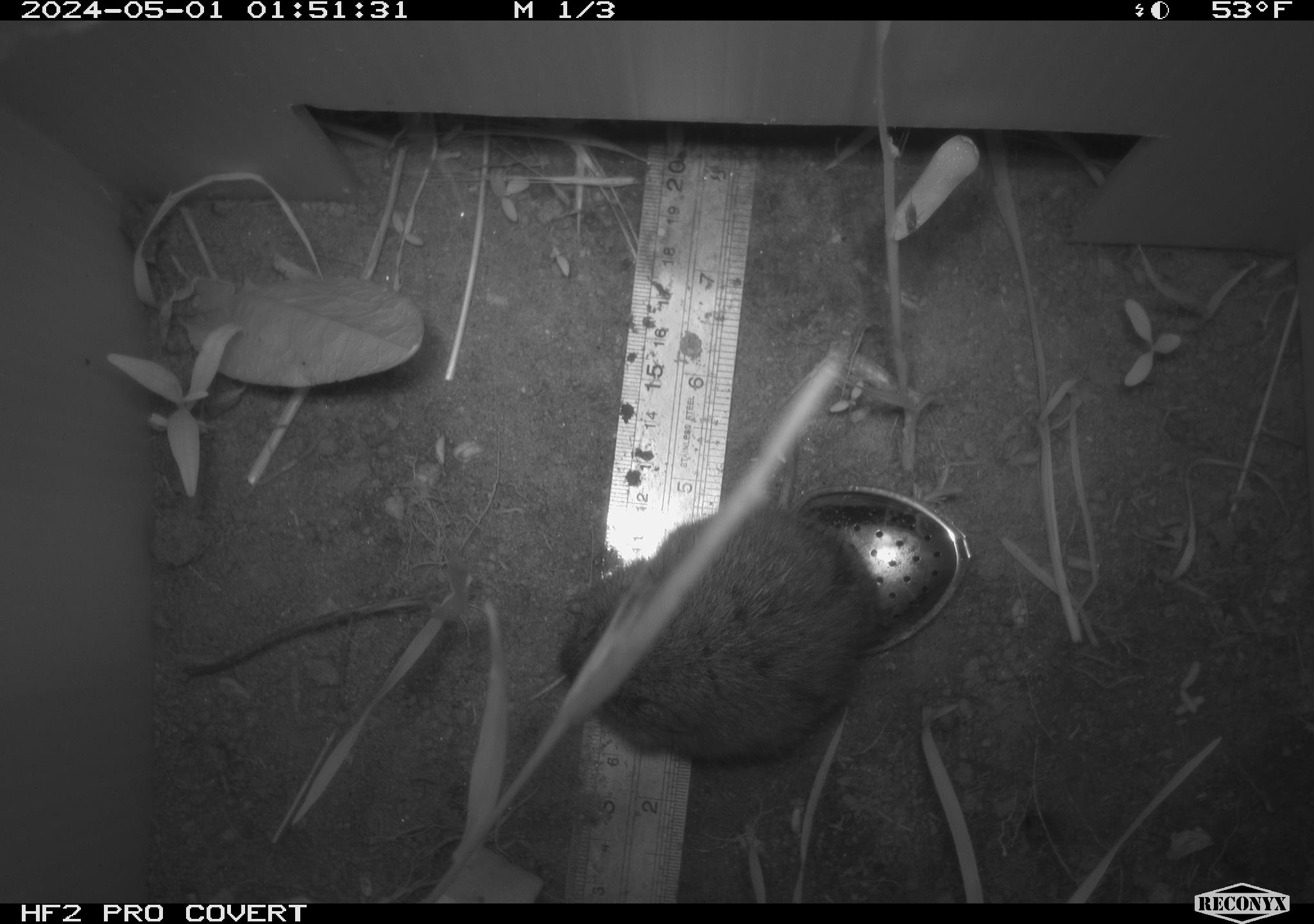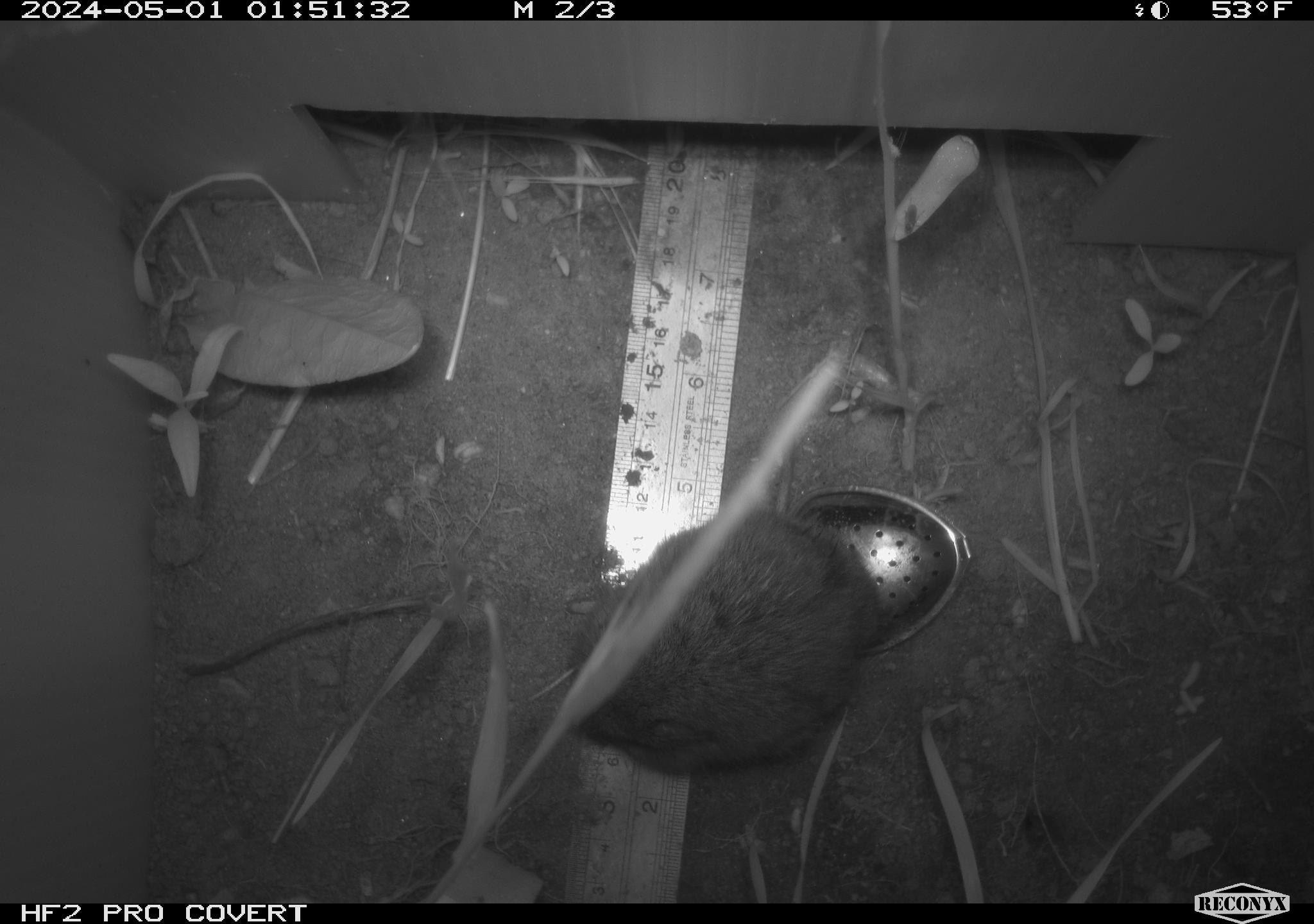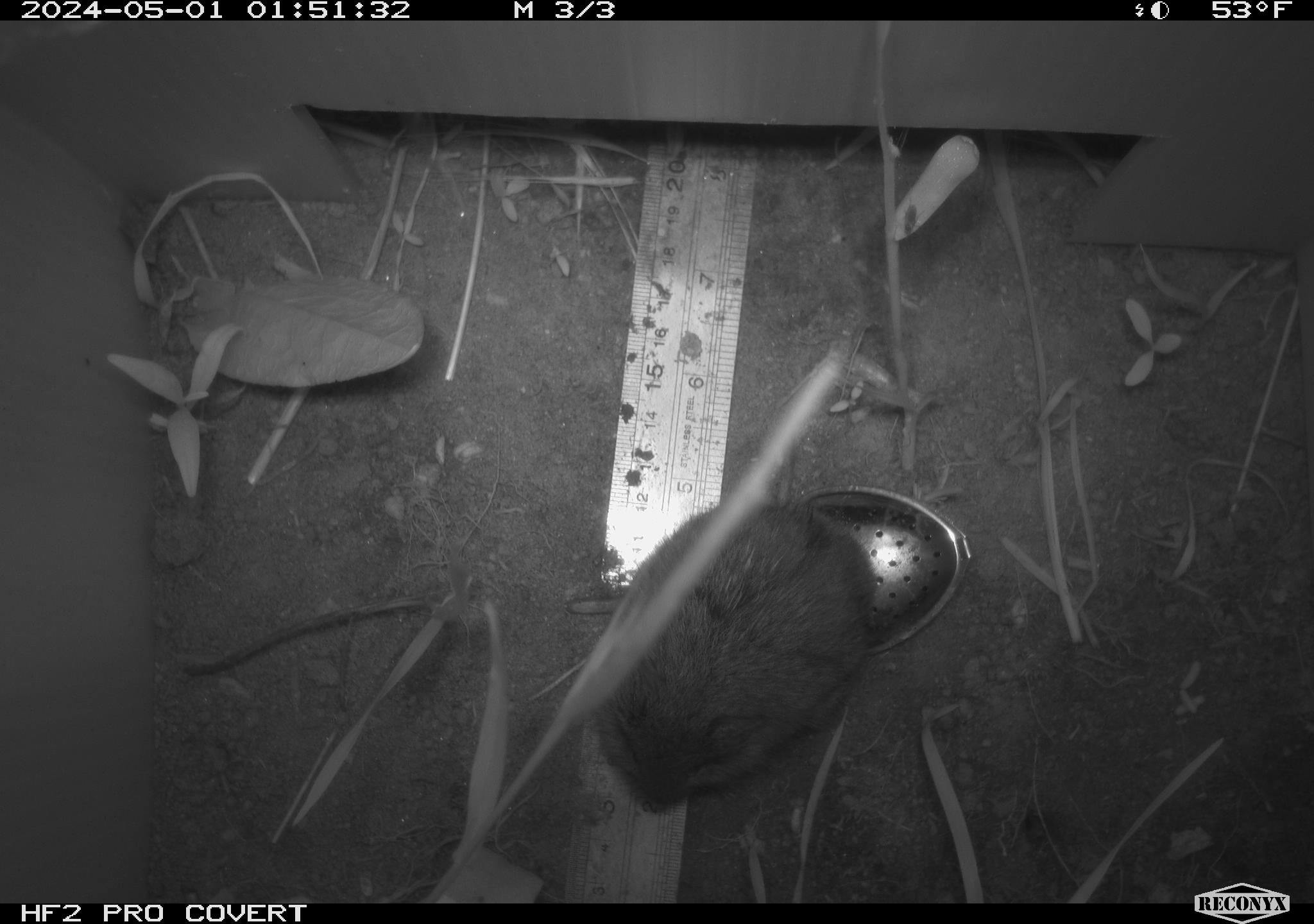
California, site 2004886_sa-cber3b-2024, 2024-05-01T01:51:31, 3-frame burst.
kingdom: Animalia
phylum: Chordata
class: Mammalia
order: Rodentia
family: Cricetidae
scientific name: Arvicolinae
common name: voles, lemmings, and muskrats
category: arvicolinae subfamily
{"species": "arvicolinae subfamily (voles, lemmings, and muskrats) (Arvicolinae)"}